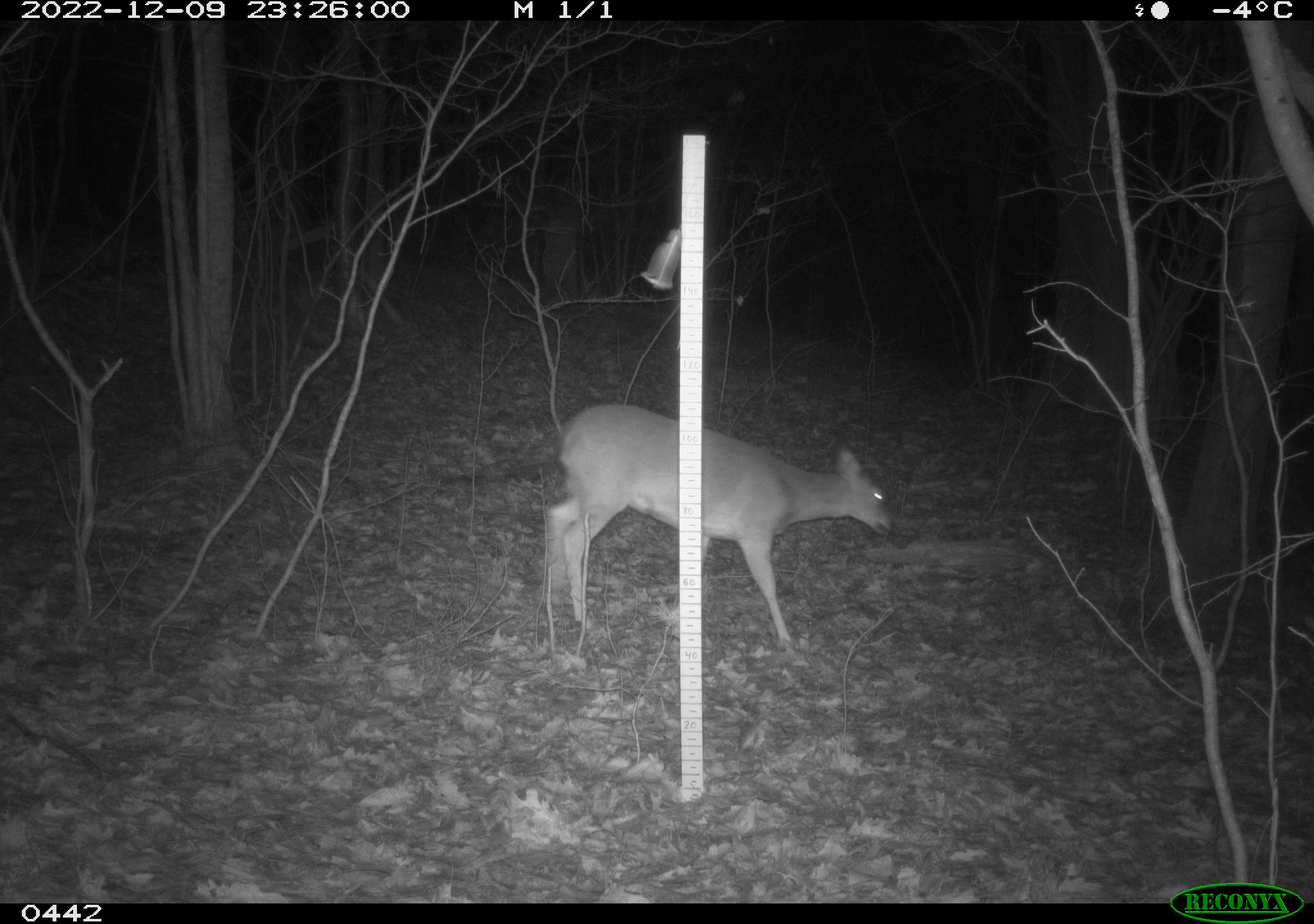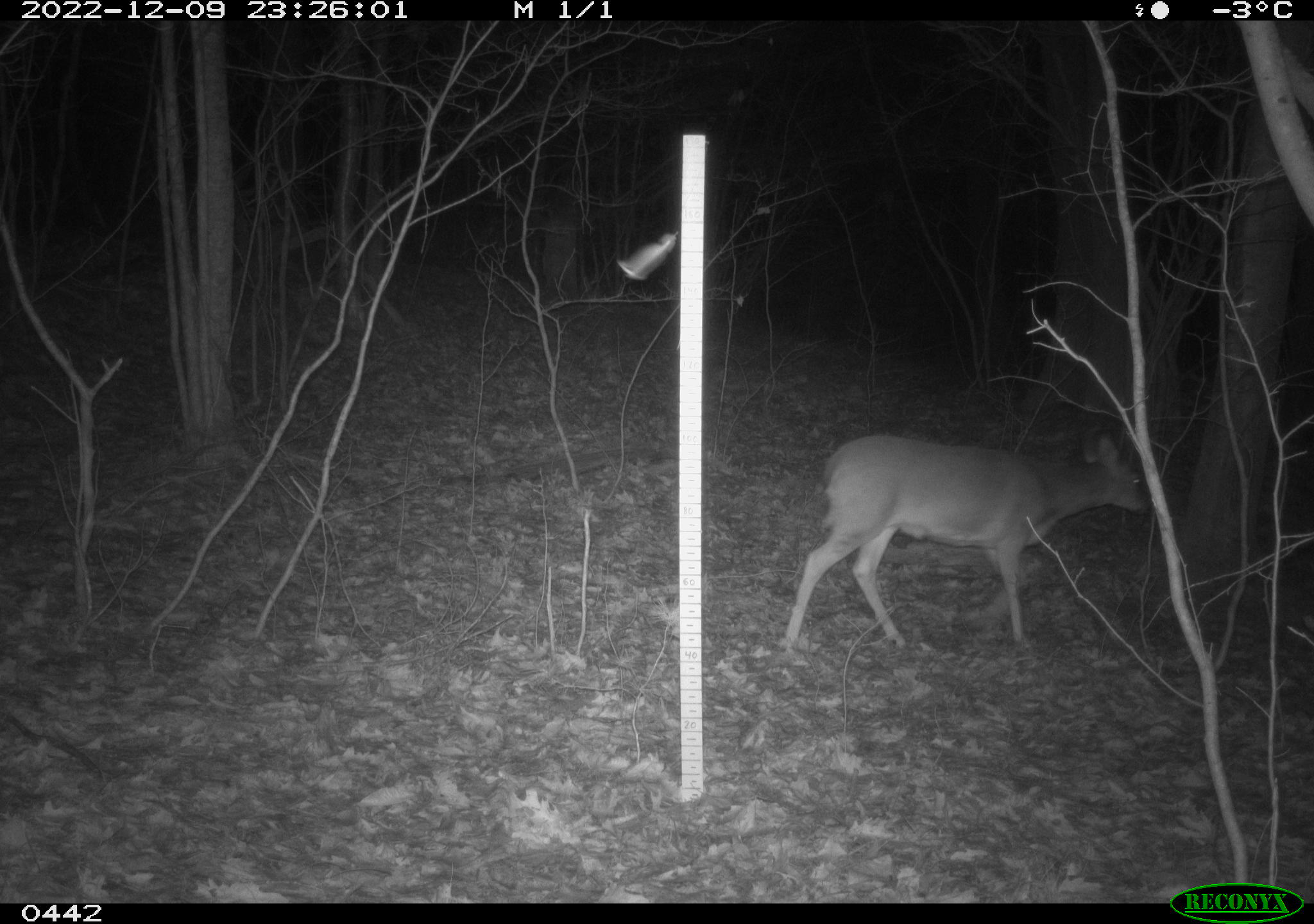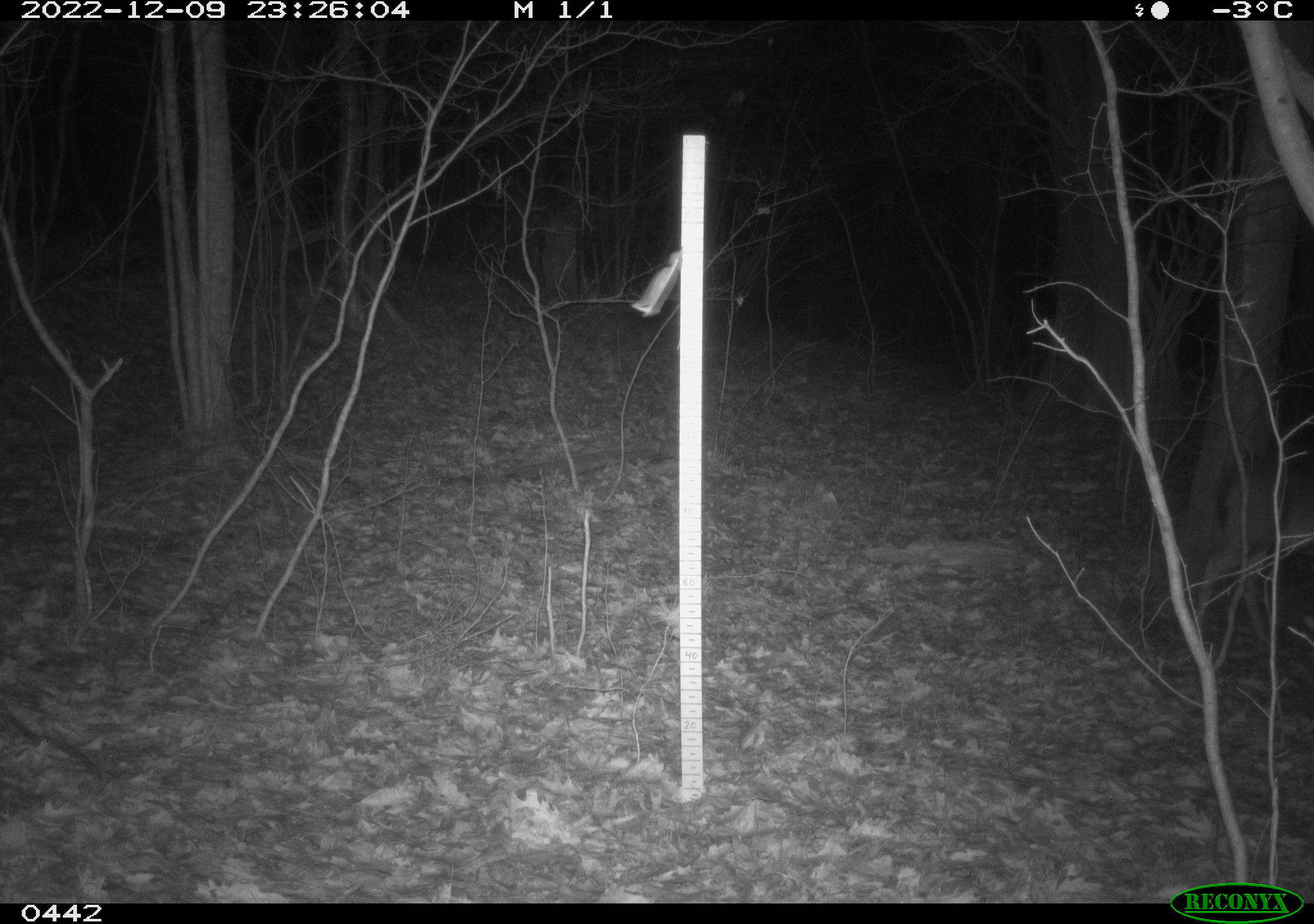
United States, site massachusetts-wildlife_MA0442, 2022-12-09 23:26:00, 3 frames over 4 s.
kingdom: Animalia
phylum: Chordata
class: Mammalia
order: Artiodactyla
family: Cervidae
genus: Odocoileus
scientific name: Odocoileus virginianus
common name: white-tailed deer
White-tailed deer (Odocoileus virginianus).